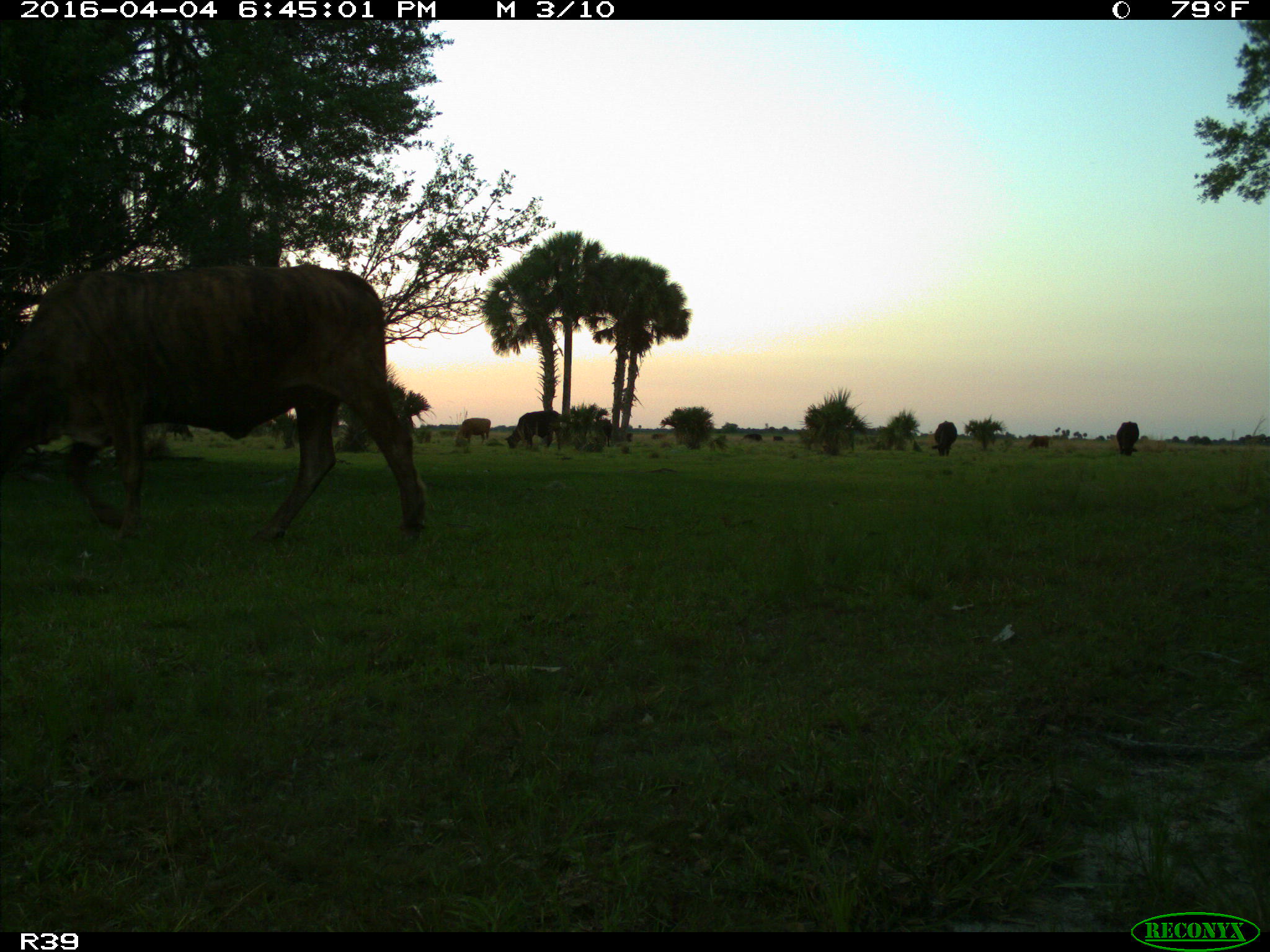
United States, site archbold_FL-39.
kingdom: Animalia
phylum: Chordata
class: Mammalia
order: Artiodactyla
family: Bovidae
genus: Bos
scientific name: Bos taurus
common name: domestic cow